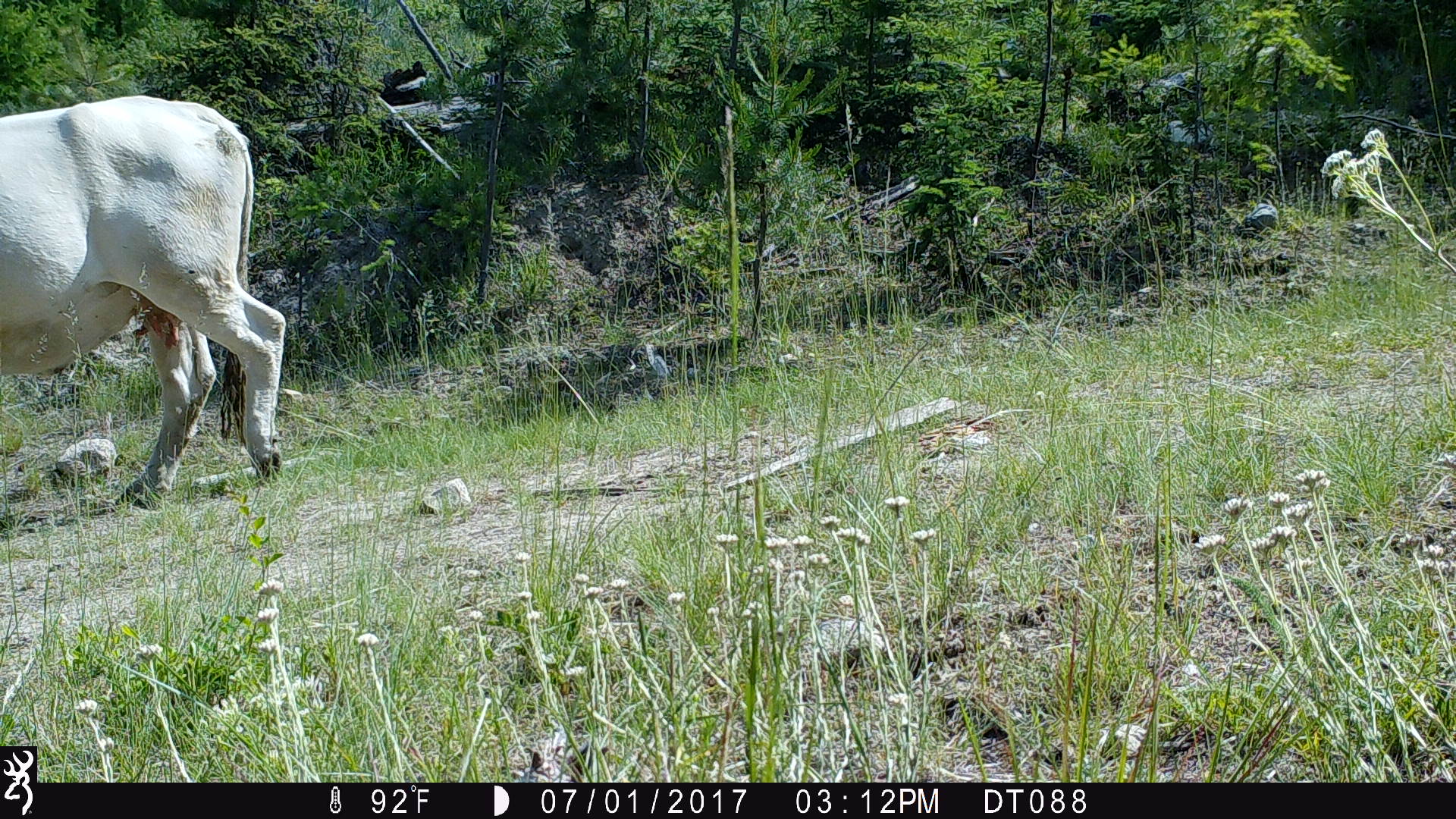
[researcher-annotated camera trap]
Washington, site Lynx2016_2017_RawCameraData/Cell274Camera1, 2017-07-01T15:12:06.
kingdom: Animalia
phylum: Chordata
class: Mammalia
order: Artiodactyla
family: Bovidae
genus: Bos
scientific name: Bos taurus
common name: domestic cattle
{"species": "domestic cattle (Bos taurus)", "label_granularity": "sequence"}